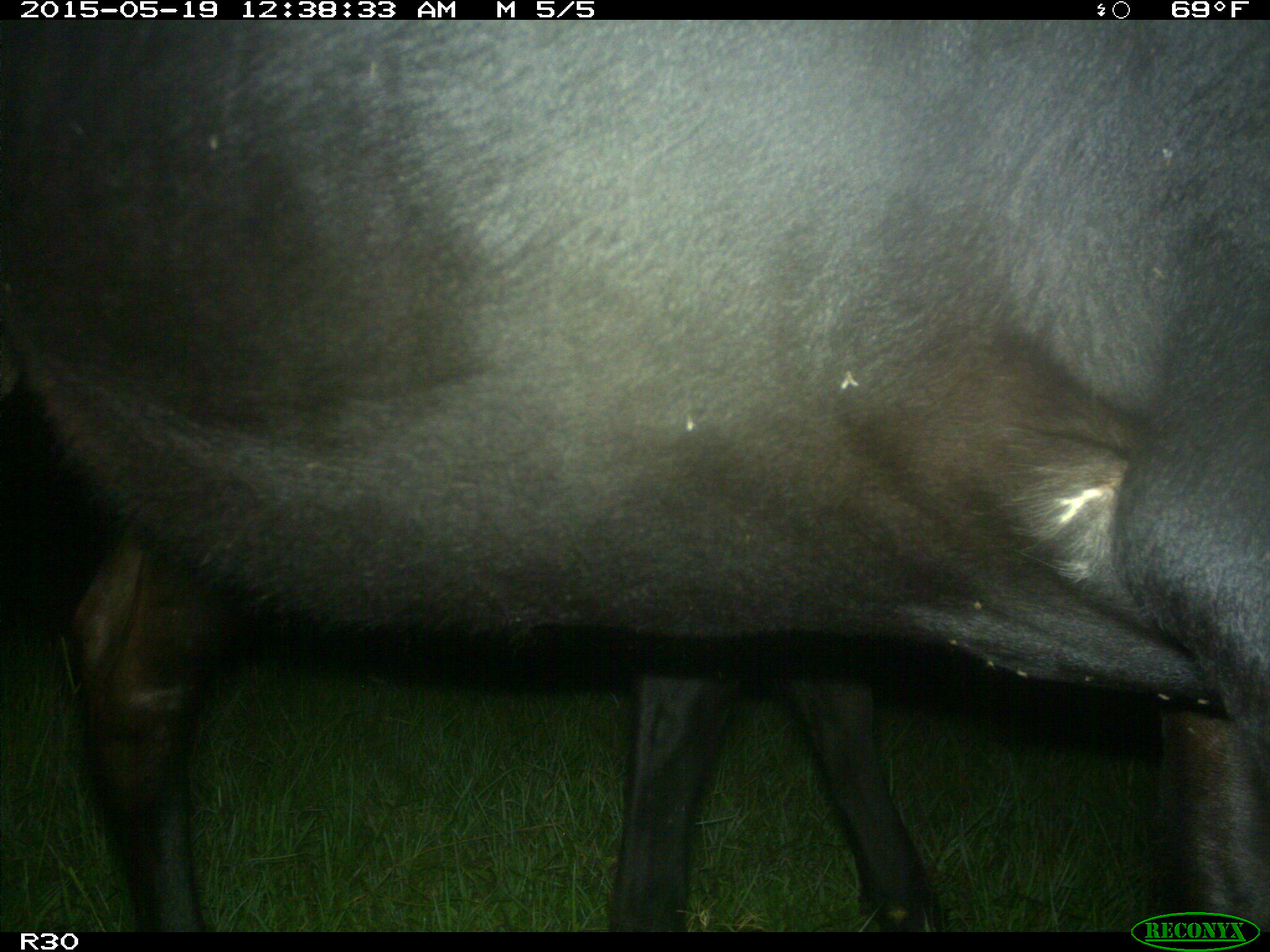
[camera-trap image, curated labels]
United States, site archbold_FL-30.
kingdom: Animalia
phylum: Chordata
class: Mammalia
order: Artiodactyla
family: Bovidae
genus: Bos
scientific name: Bos taurus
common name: domestic cow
Bos taurus (domestic cow).